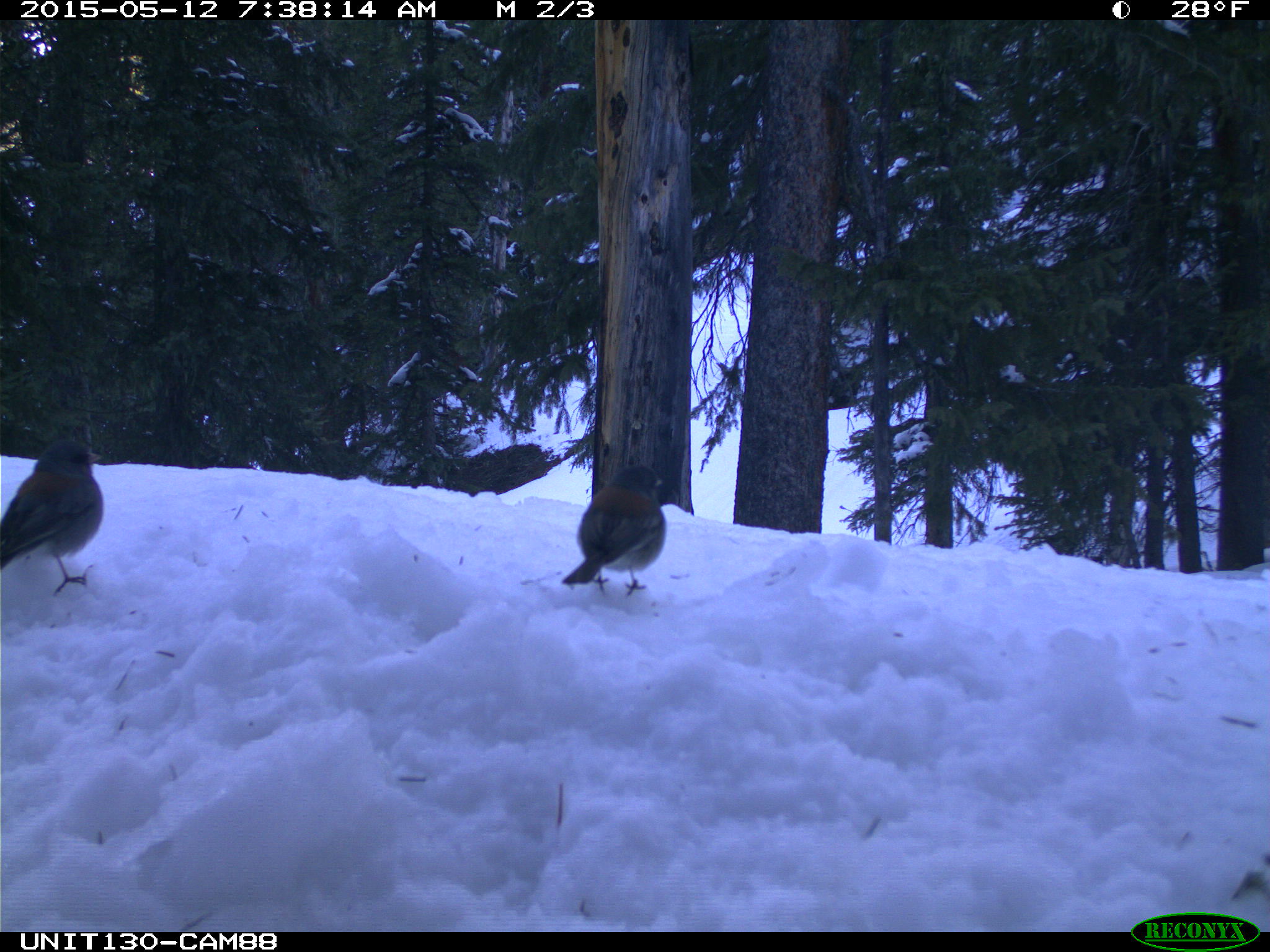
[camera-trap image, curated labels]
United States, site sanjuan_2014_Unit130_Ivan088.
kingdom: Animalia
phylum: Chordata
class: Aves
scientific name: Aves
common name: birds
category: unidentified bird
Unidentified bird (birds) (Aves).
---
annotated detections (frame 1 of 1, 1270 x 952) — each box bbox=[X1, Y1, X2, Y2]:
animal: bbox=[1, 441, 107, 600]; bbox=[561, 464, 667, 600]